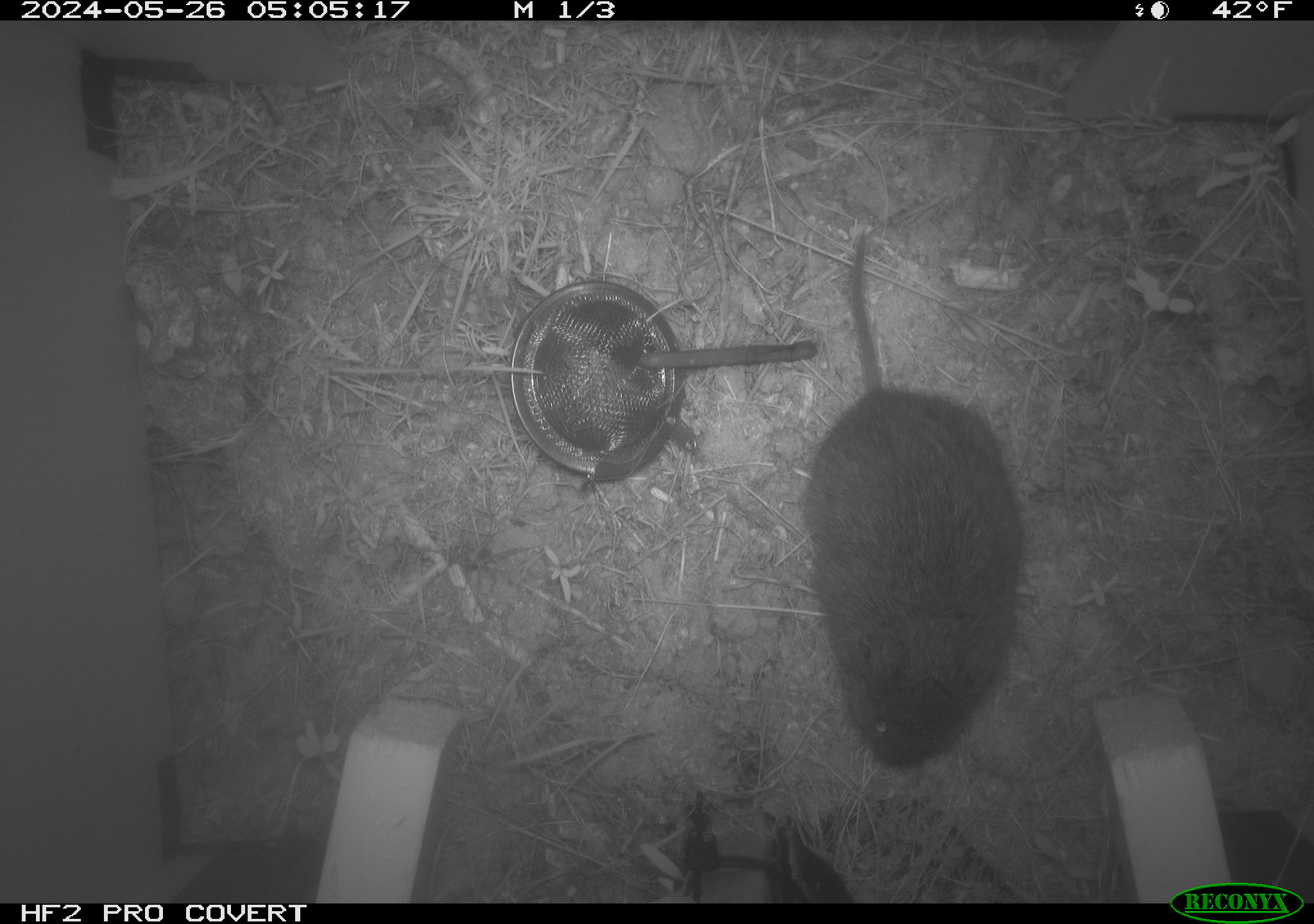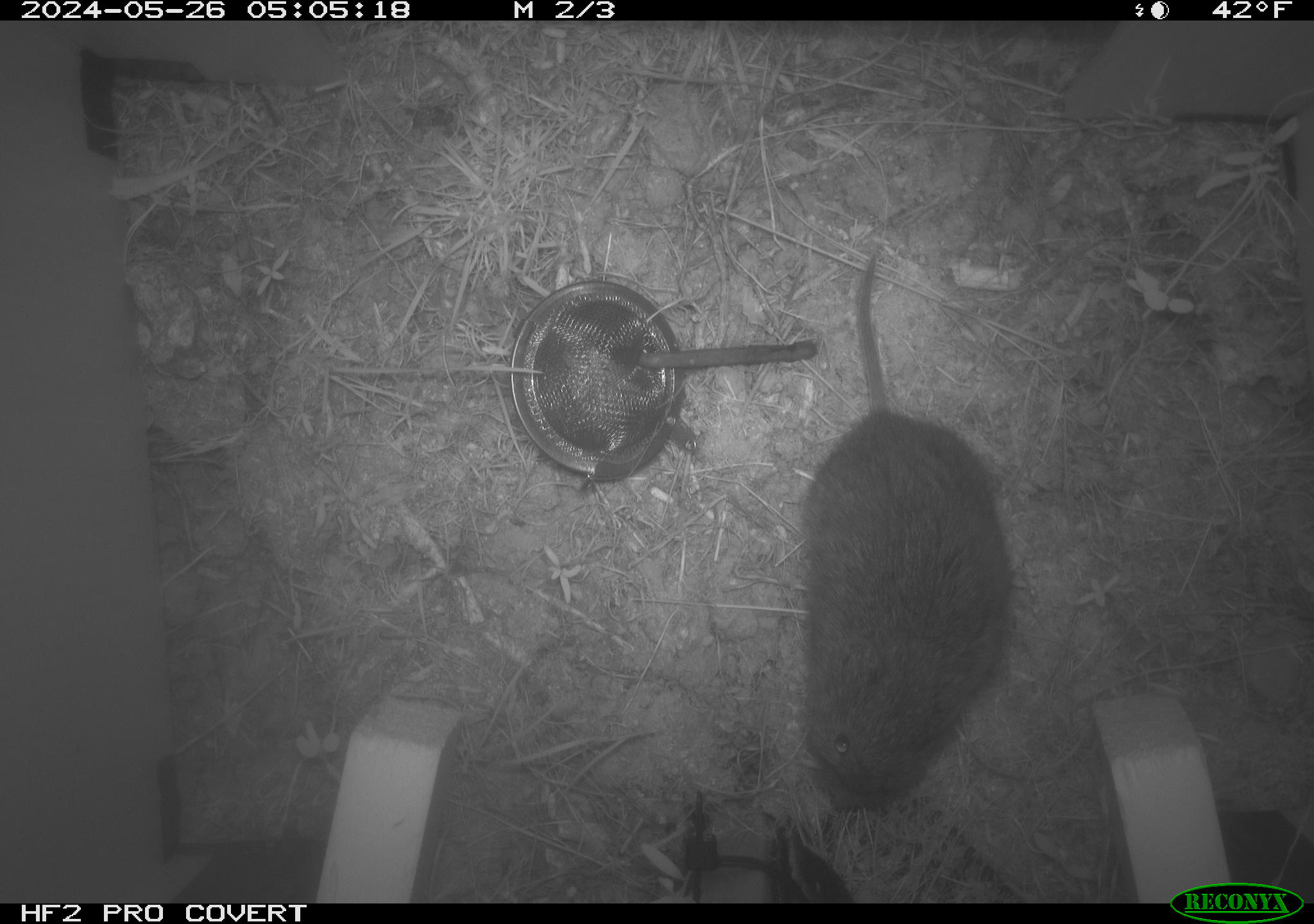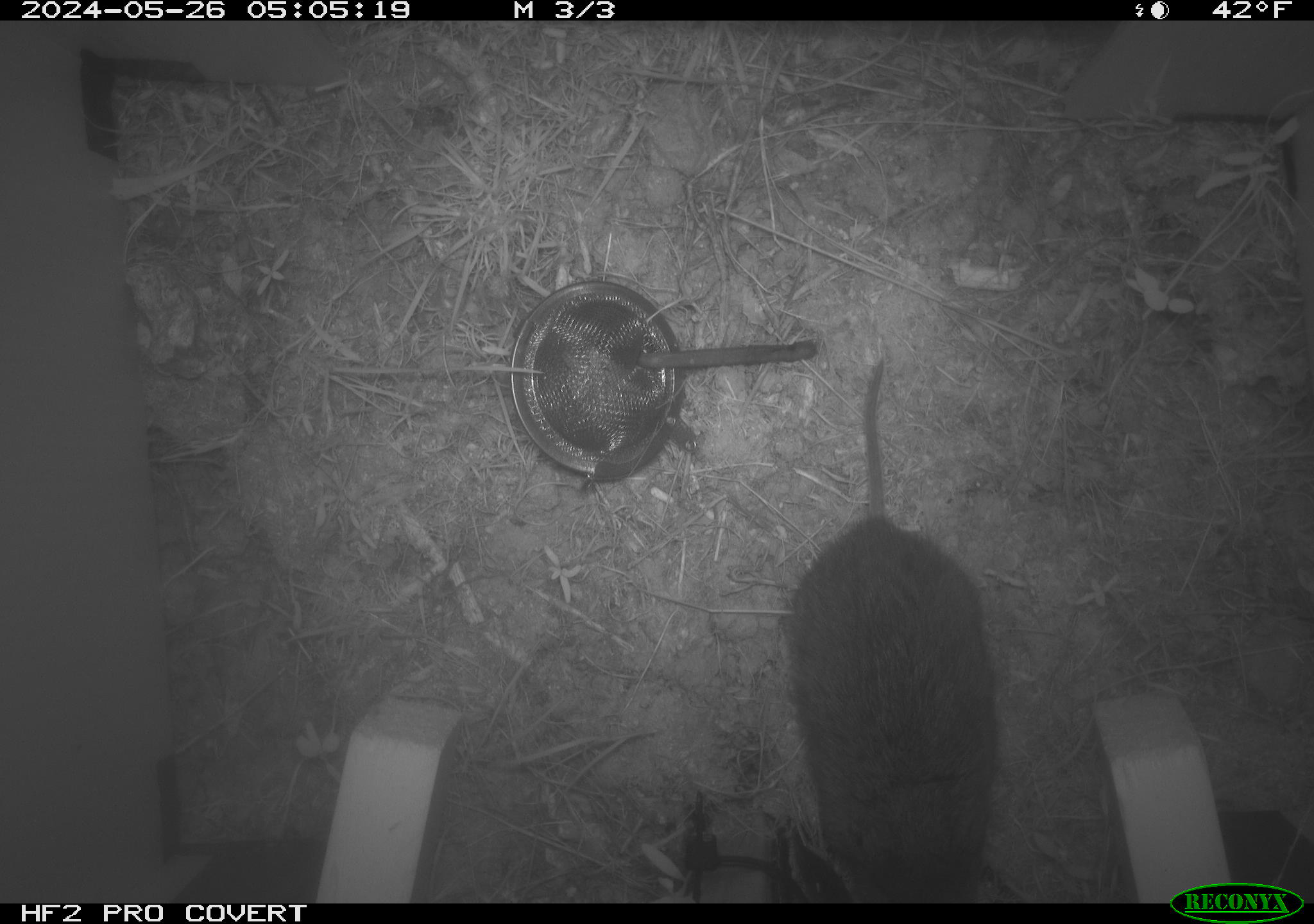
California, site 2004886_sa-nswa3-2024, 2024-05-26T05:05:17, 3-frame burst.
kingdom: Animalia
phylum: Chordata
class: Mammalia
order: Rodentia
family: Cricetidae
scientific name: Arvicolinae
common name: voles, lemmings, and muskrats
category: arvicolinae subfamily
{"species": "arvicolinae subfamily (voles, lemmings, and muskrats) (Arvicolinae)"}